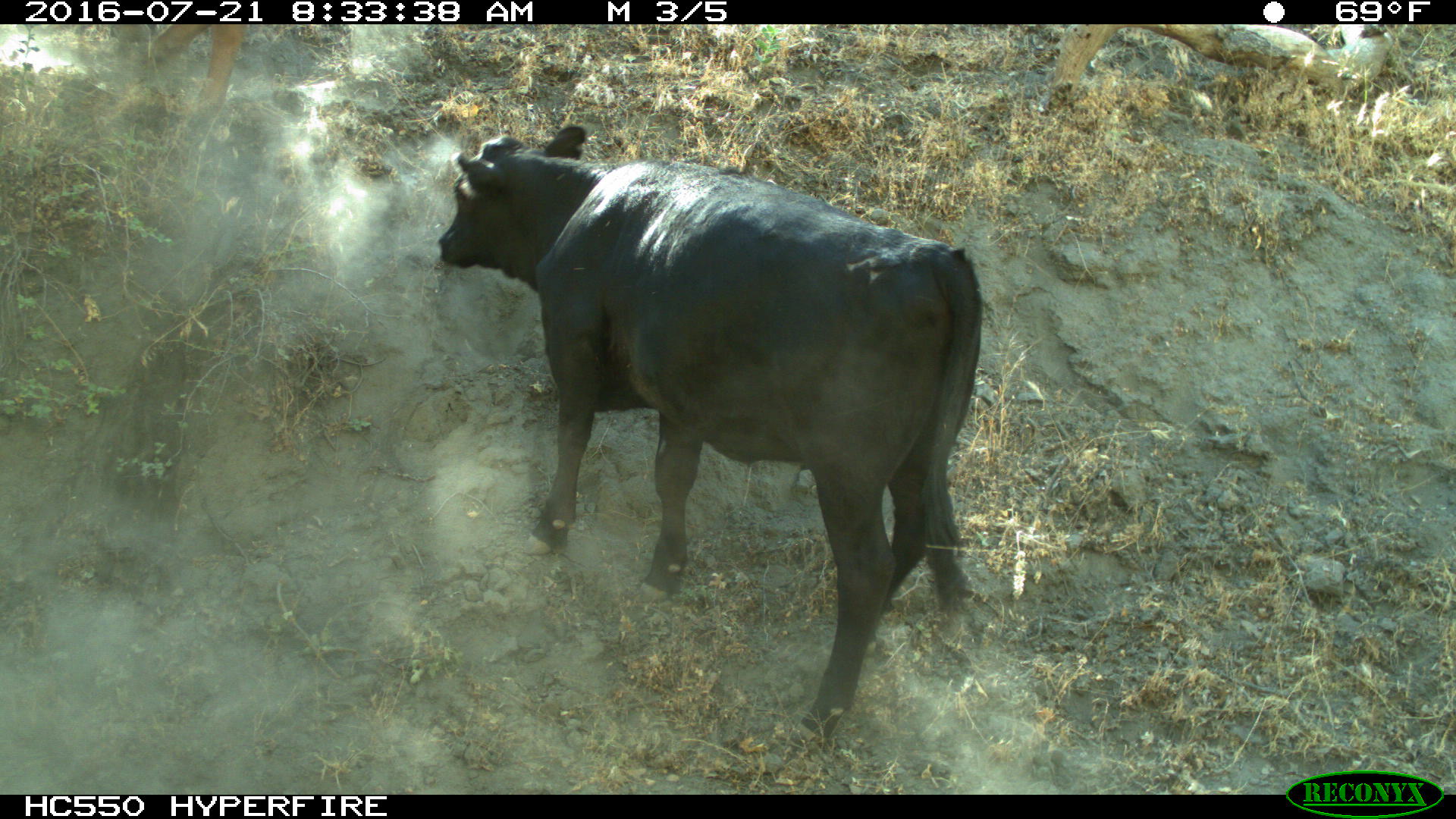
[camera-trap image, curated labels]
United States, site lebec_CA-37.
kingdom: Animalia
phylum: Chordata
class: Mammalia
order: Artiodactyla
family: Bovidae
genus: Bos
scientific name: Bos taurus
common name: domestic cow